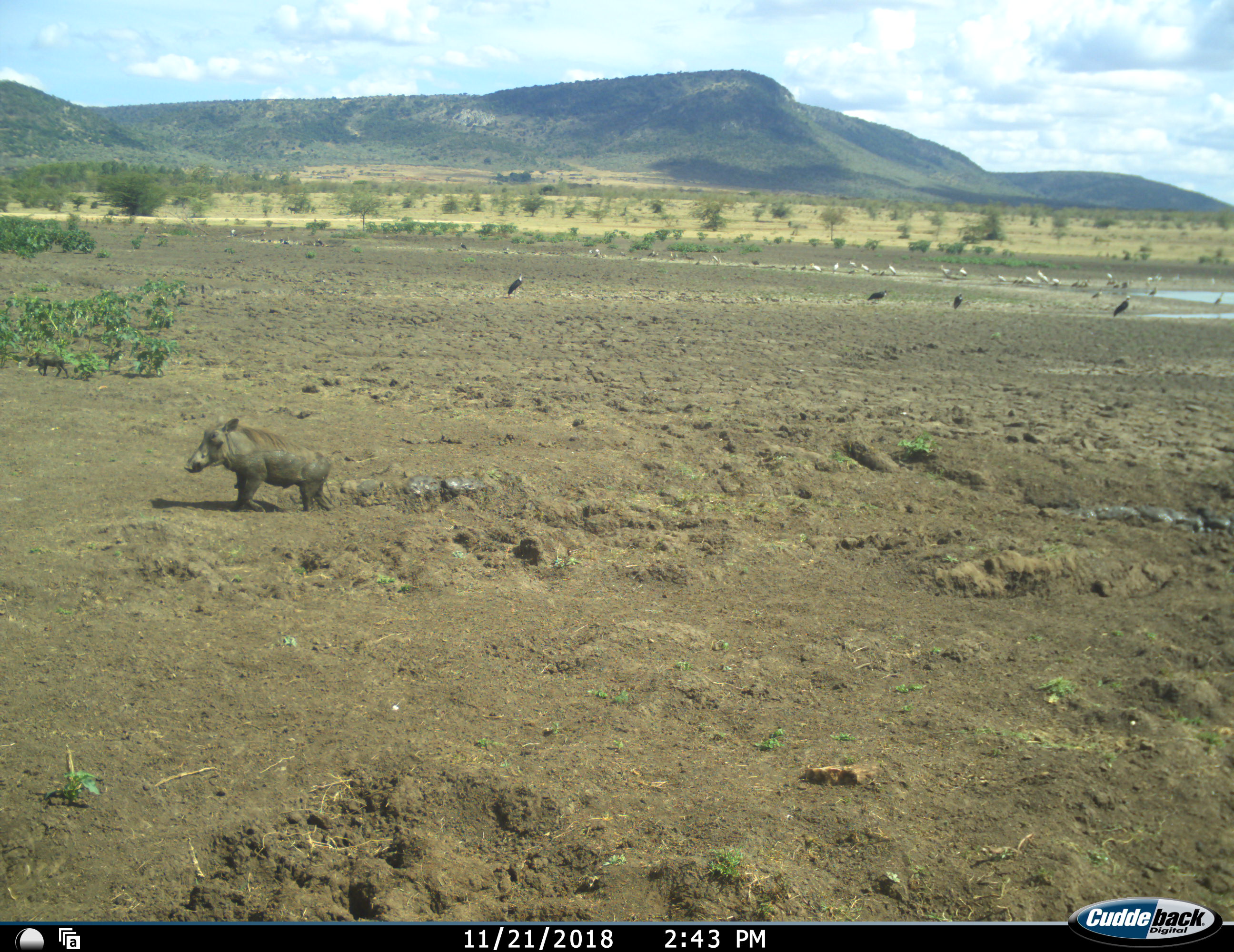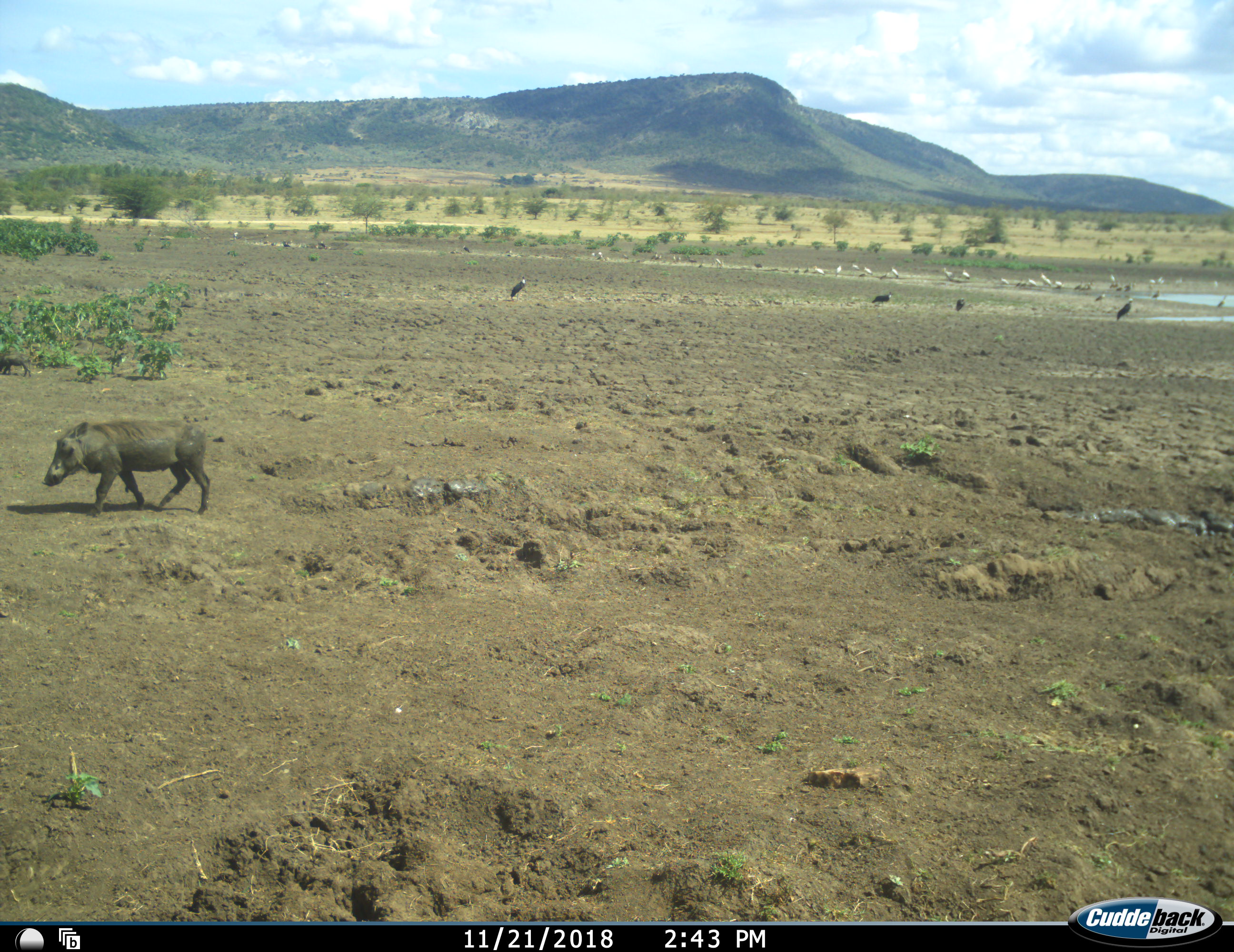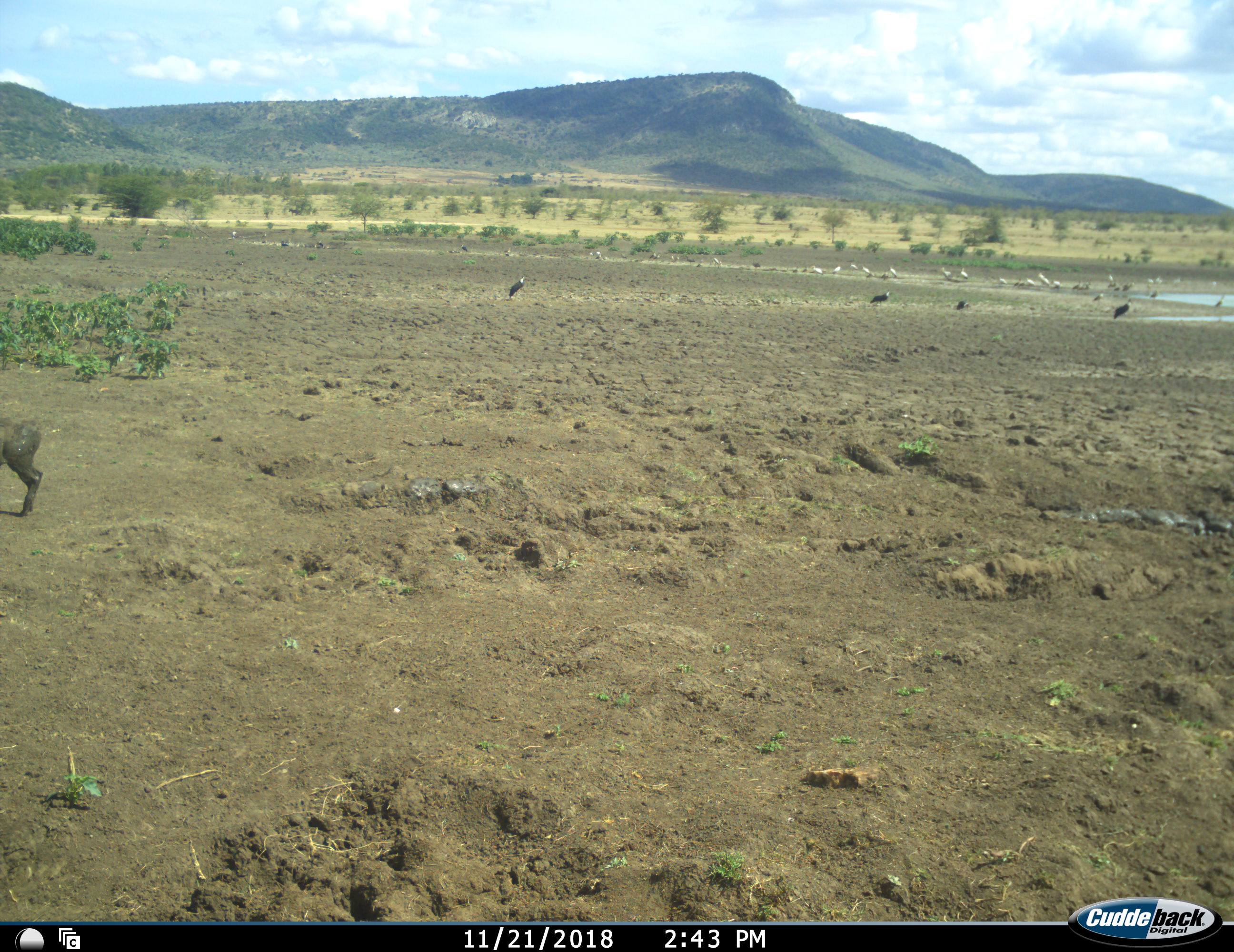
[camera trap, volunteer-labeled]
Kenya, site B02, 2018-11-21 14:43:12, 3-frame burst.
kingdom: Animalia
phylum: Chordata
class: Aves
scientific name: Aves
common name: bird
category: birdother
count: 11-50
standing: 100%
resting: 0%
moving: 0%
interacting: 0%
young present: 0%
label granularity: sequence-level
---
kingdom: Animalia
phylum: Chordata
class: Mammalia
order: Artiodactyla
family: Suidae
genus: Phacochoerus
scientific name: Phacochoerus africanus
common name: warthog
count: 1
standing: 0%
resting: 0%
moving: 100%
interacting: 0%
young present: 44%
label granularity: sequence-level